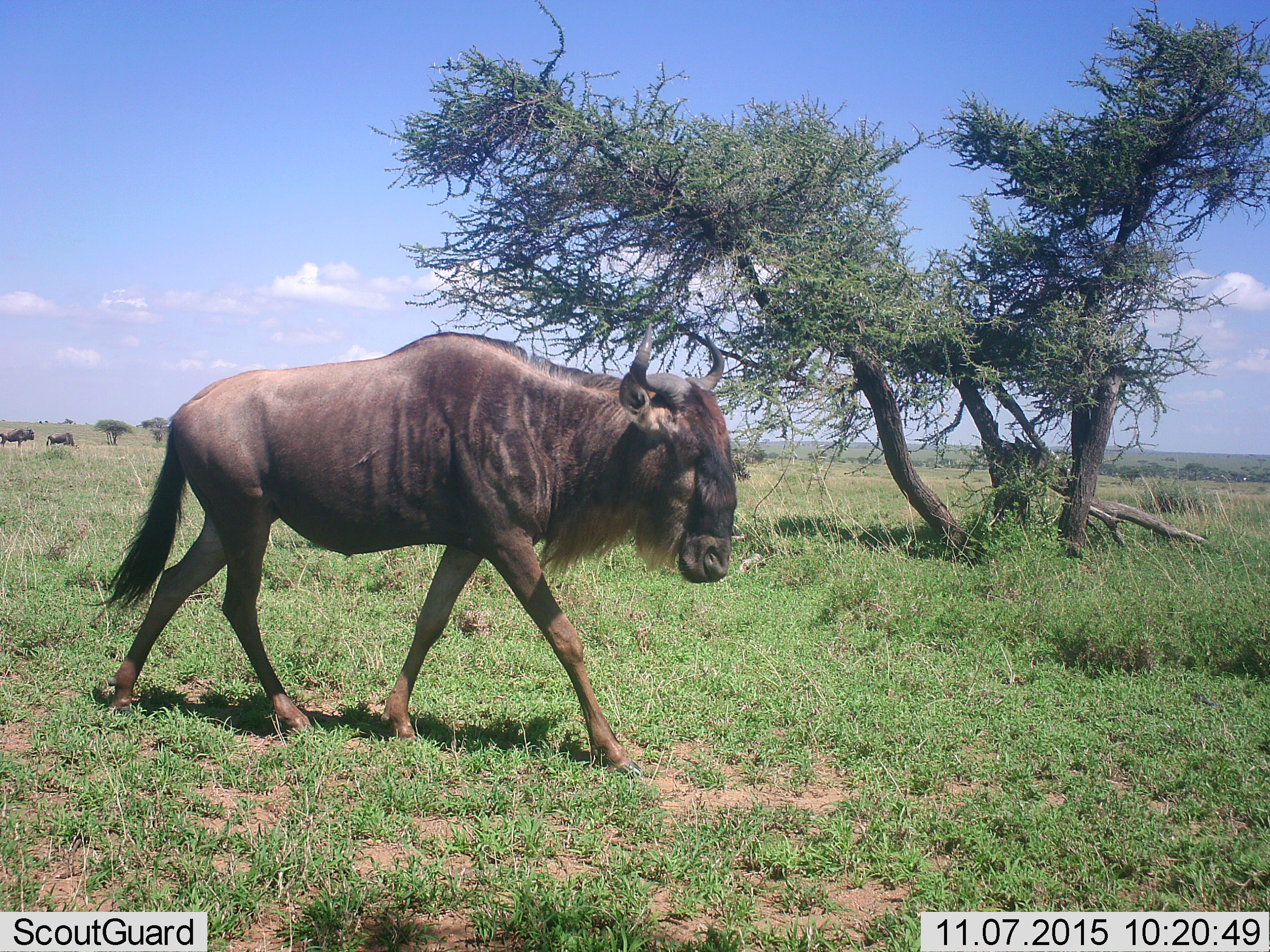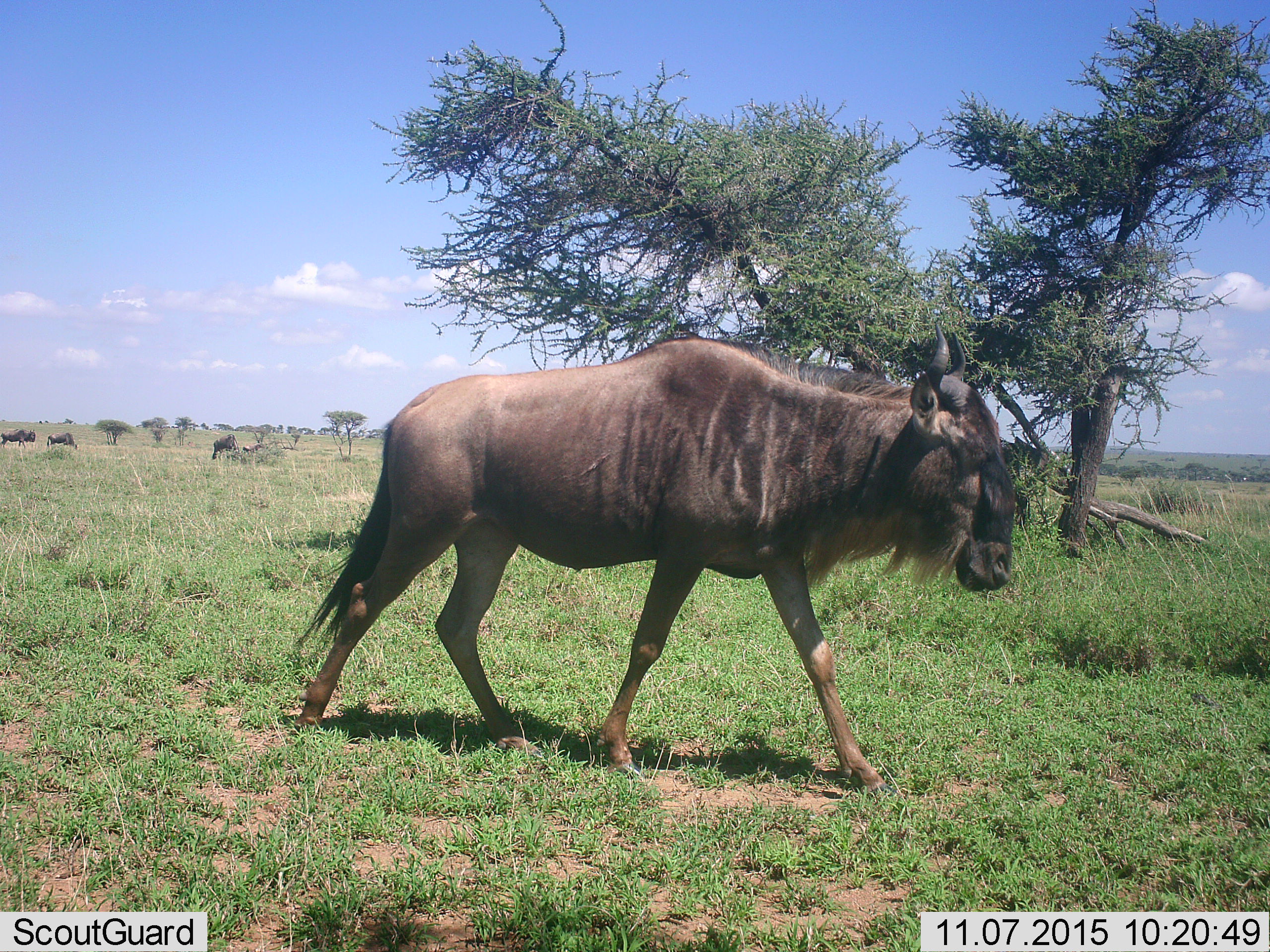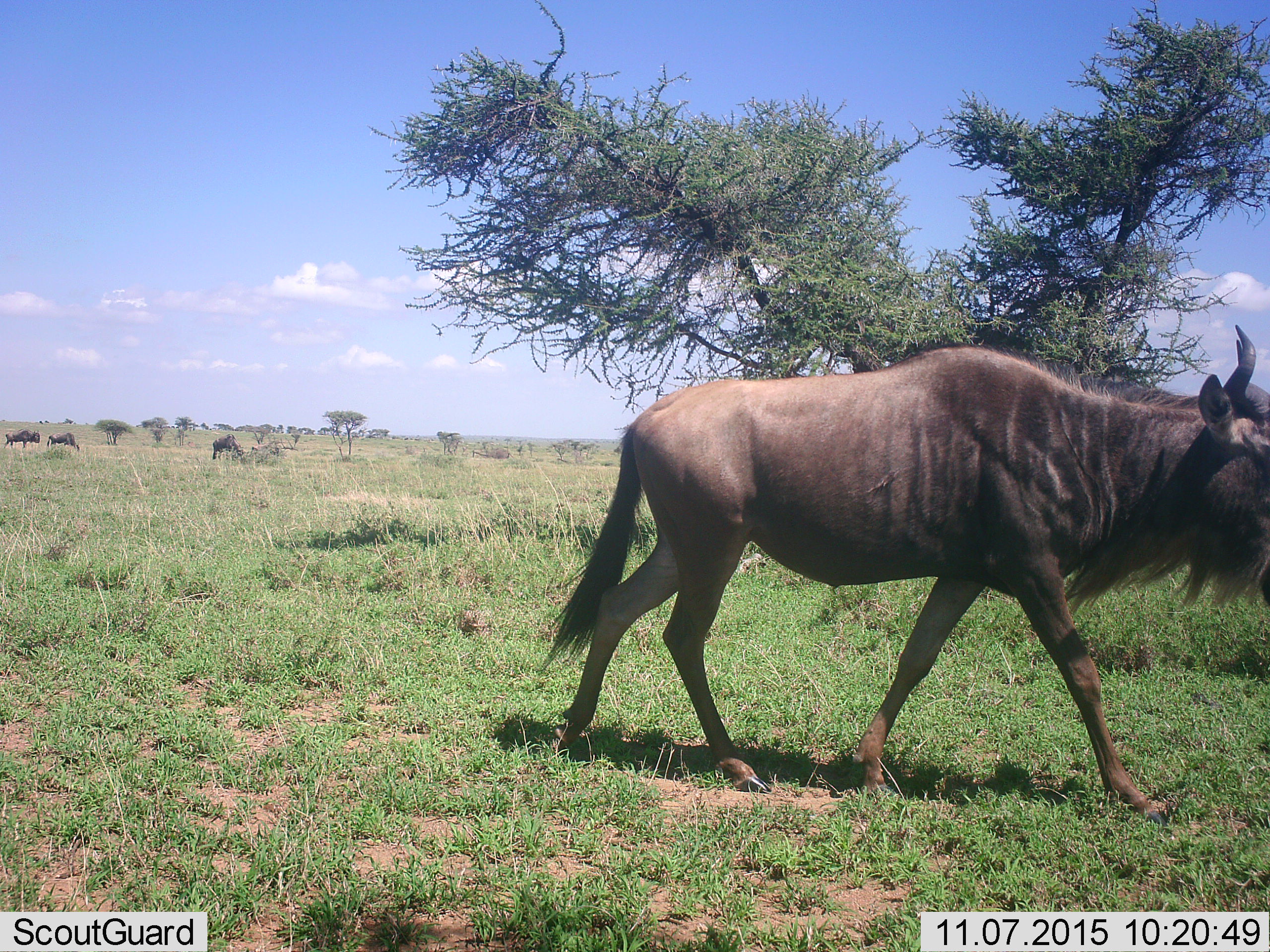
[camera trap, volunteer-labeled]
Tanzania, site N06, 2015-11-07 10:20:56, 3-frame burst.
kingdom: Animalia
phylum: Chordata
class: Mammalia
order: Artiodactyla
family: Bovidae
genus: Connochaetes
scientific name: Connochaetes taurinus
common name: blue wildebeest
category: wildebeest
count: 5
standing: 10%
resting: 0%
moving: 100%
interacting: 0%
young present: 0%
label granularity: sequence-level